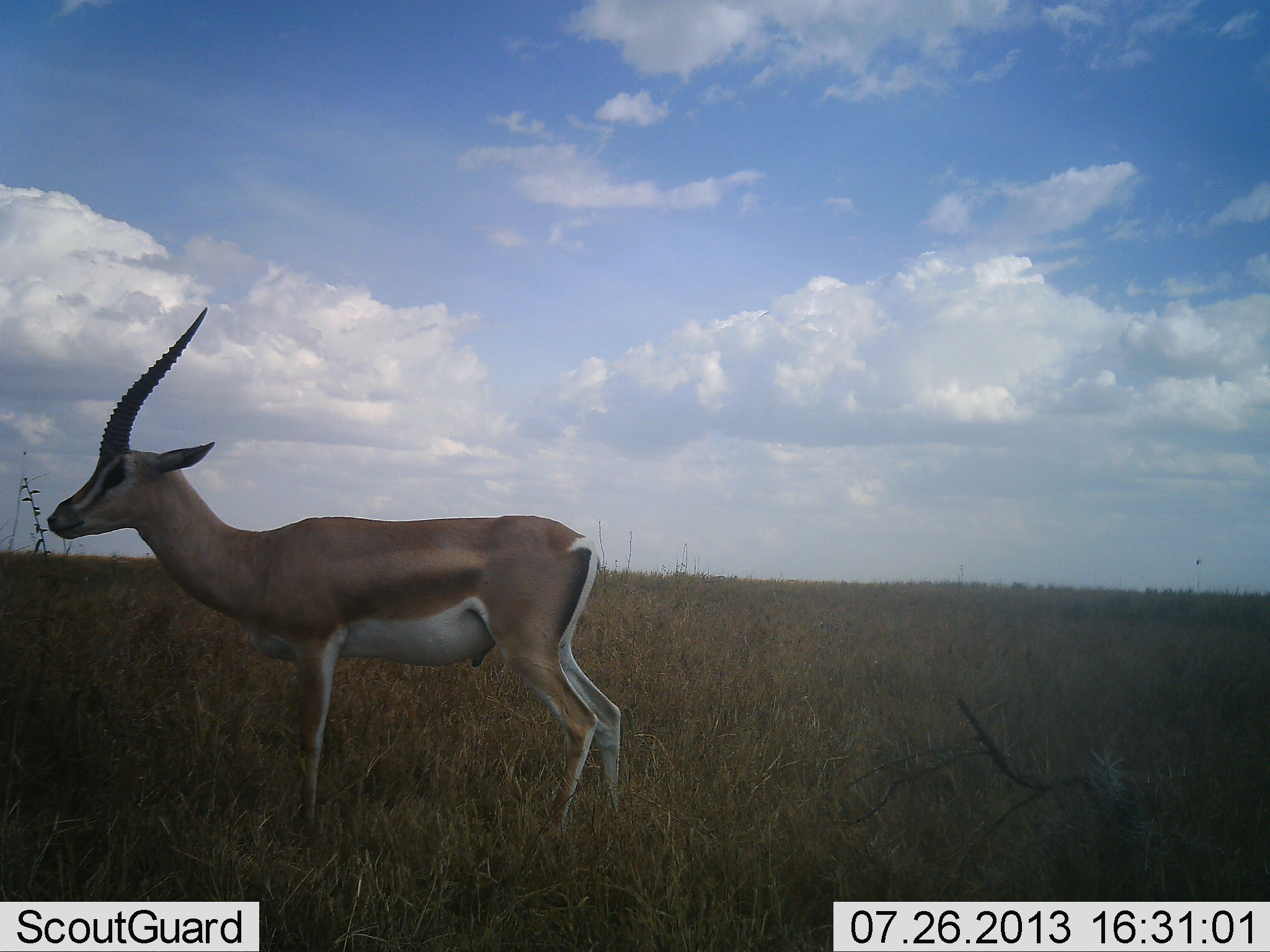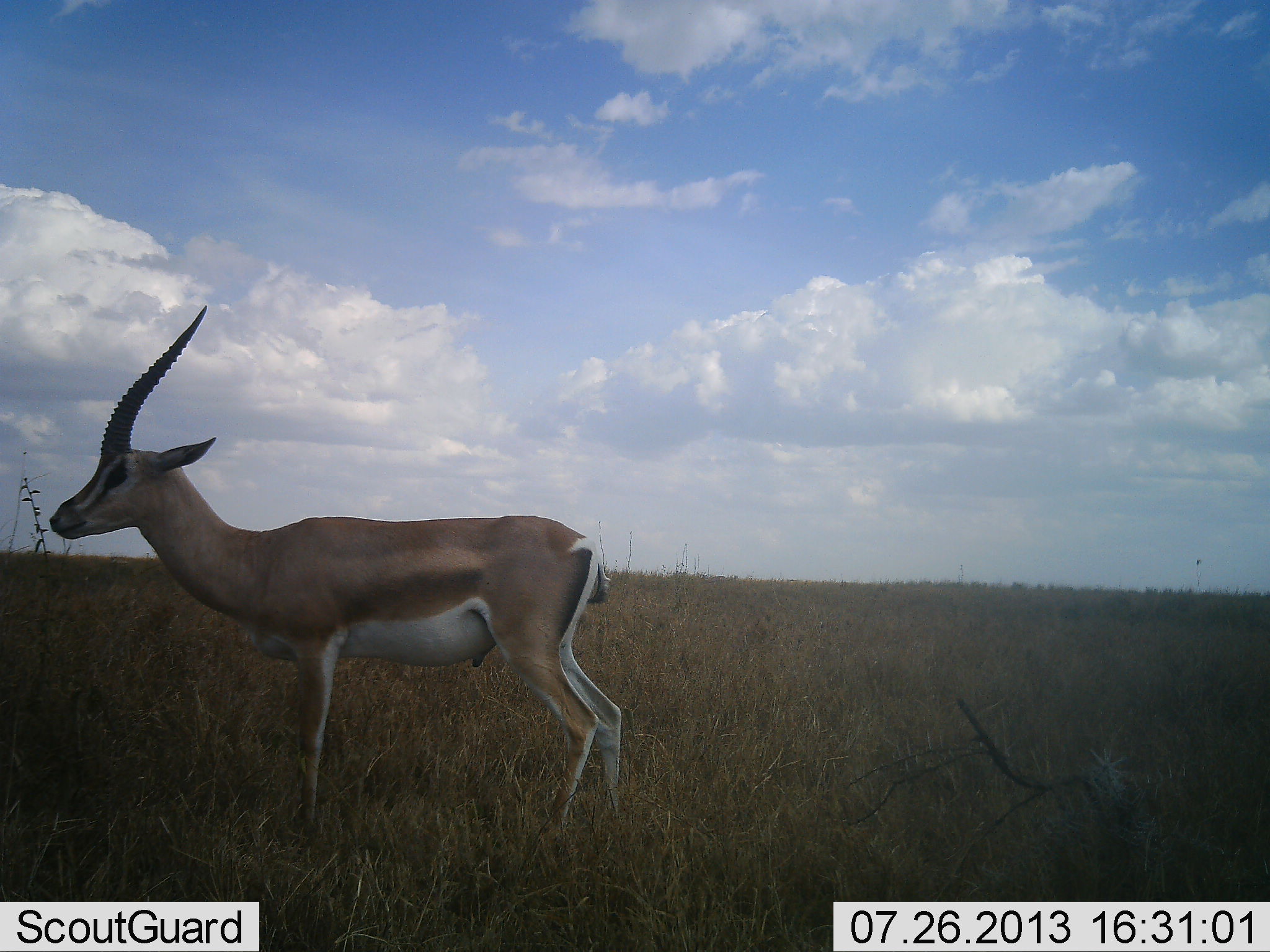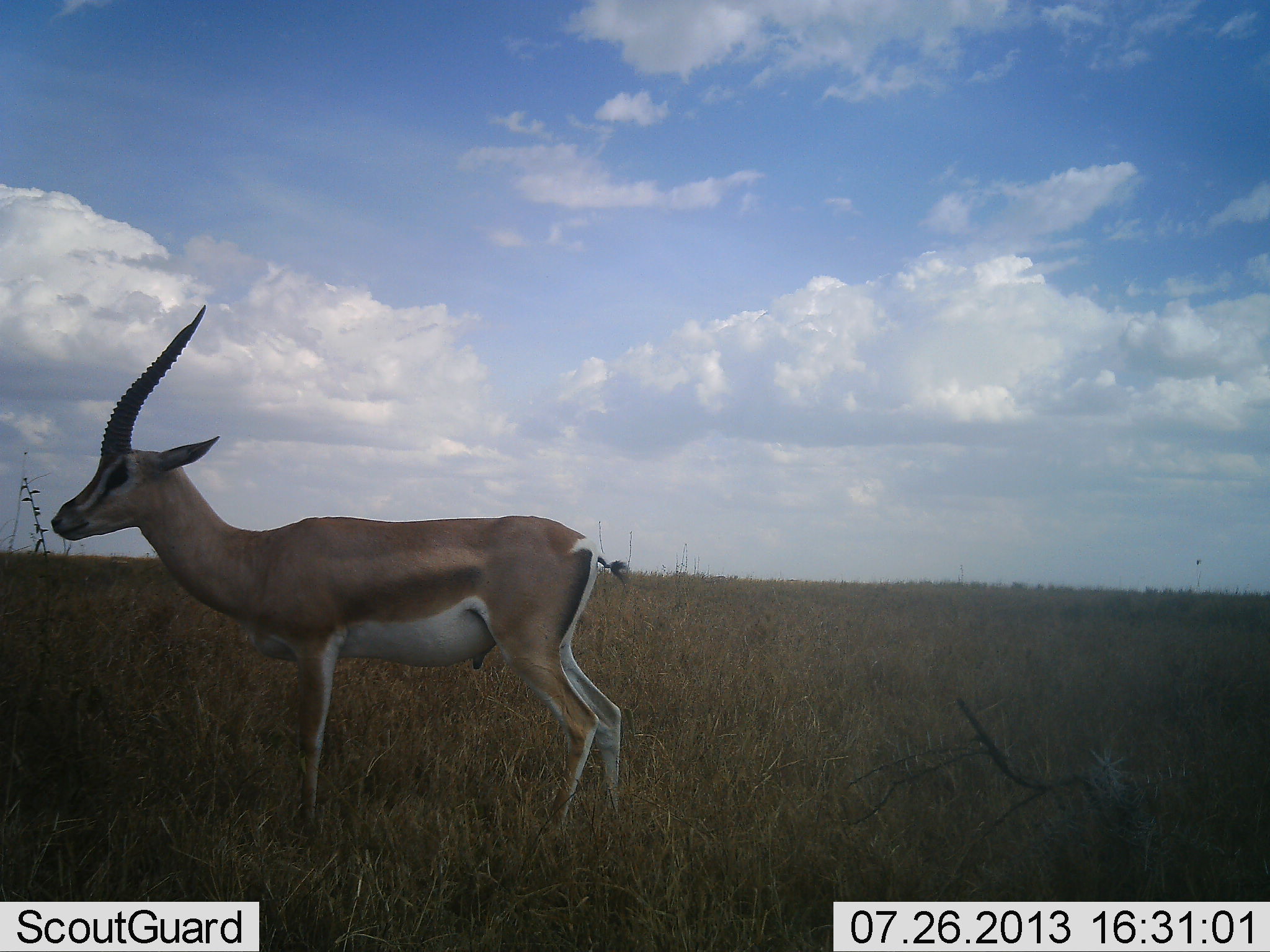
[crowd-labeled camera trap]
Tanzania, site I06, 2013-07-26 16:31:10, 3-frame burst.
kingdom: Animalia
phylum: Chordata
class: Mammalia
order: Artiodactyla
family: Bovidae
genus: Nanger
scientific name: Nanger granti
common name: grant's gazelle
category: gazellegrants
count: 1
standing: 100%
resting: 0%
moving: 0%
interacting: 0%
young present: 0%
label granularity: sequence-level